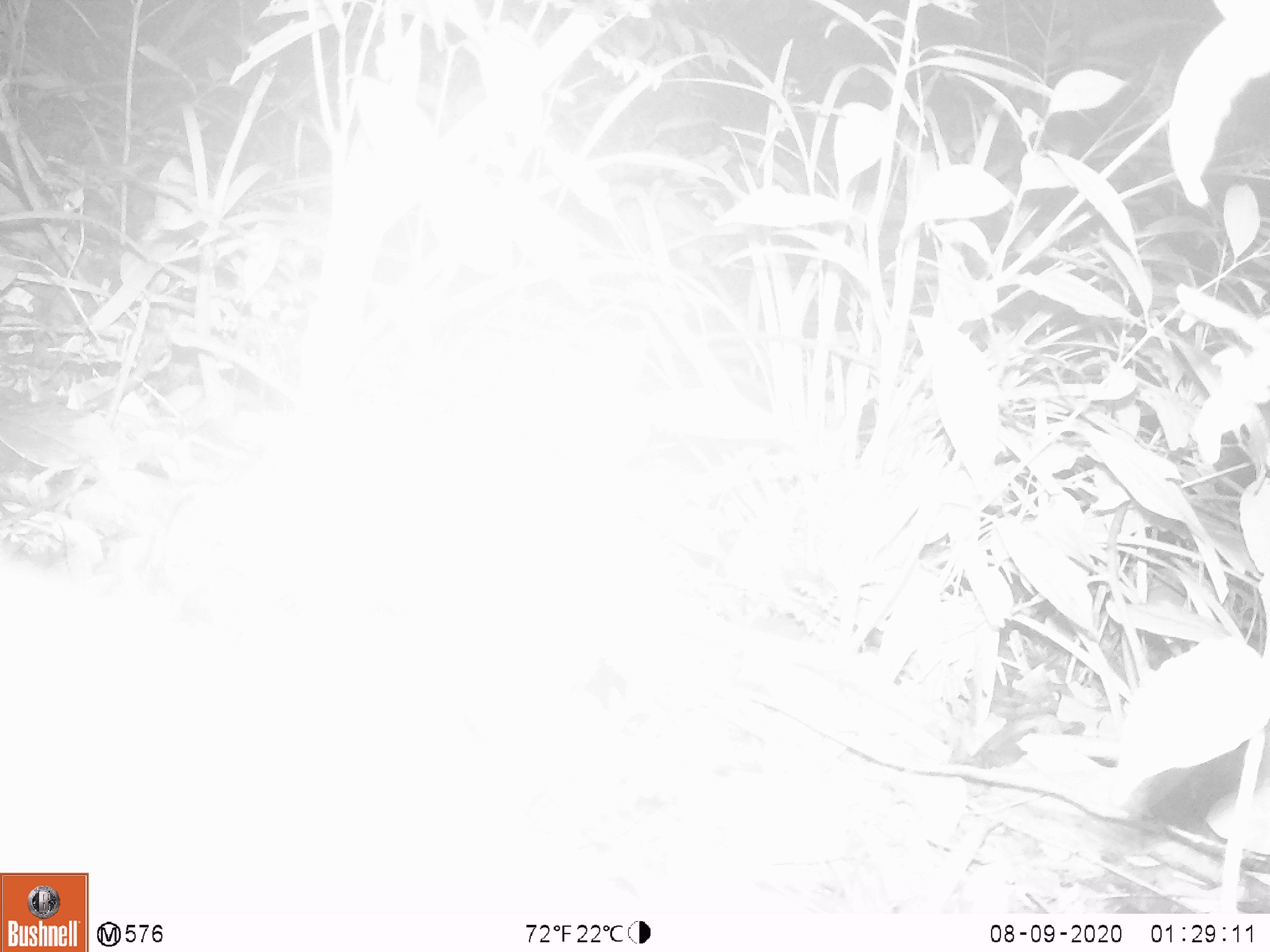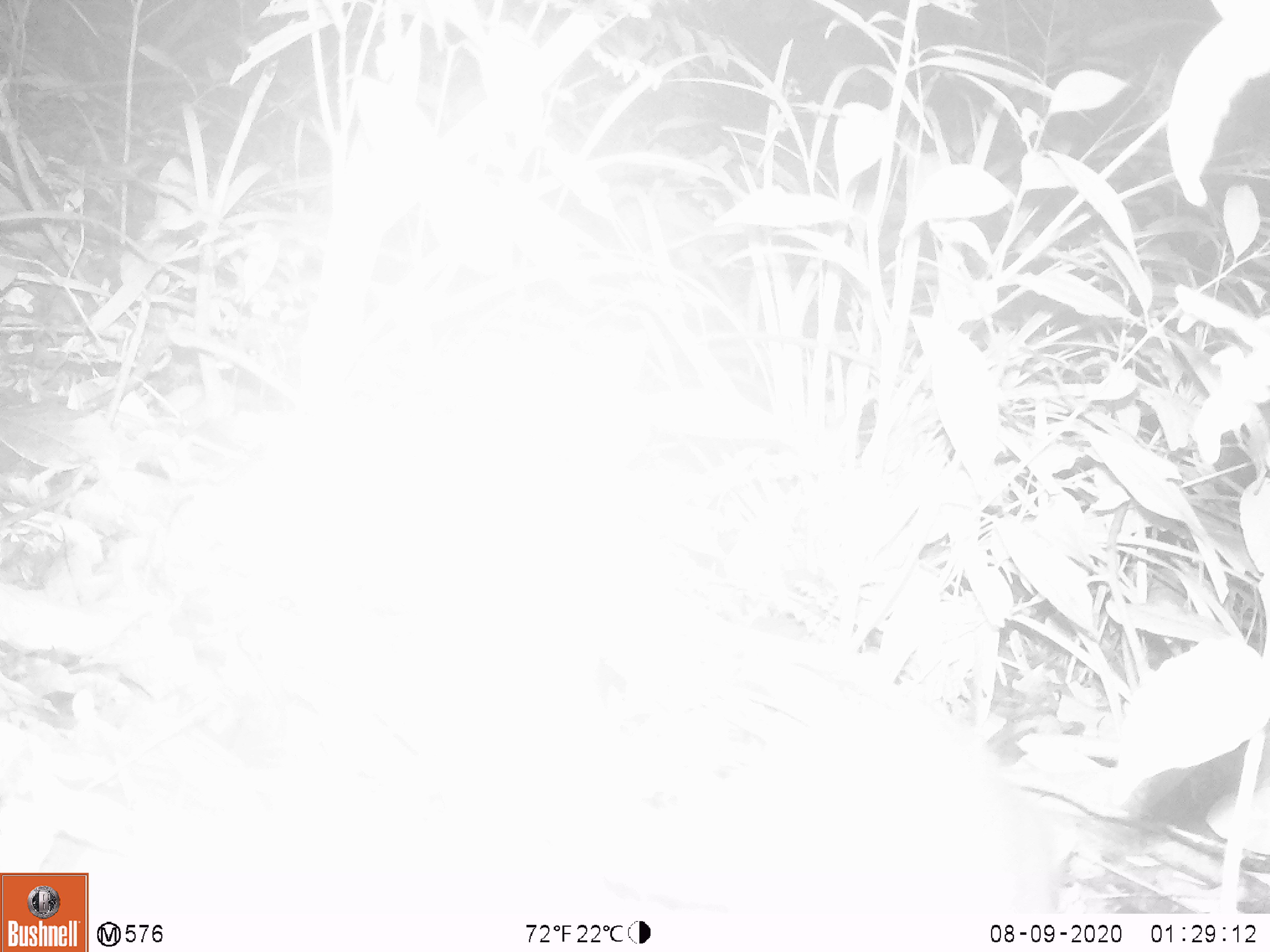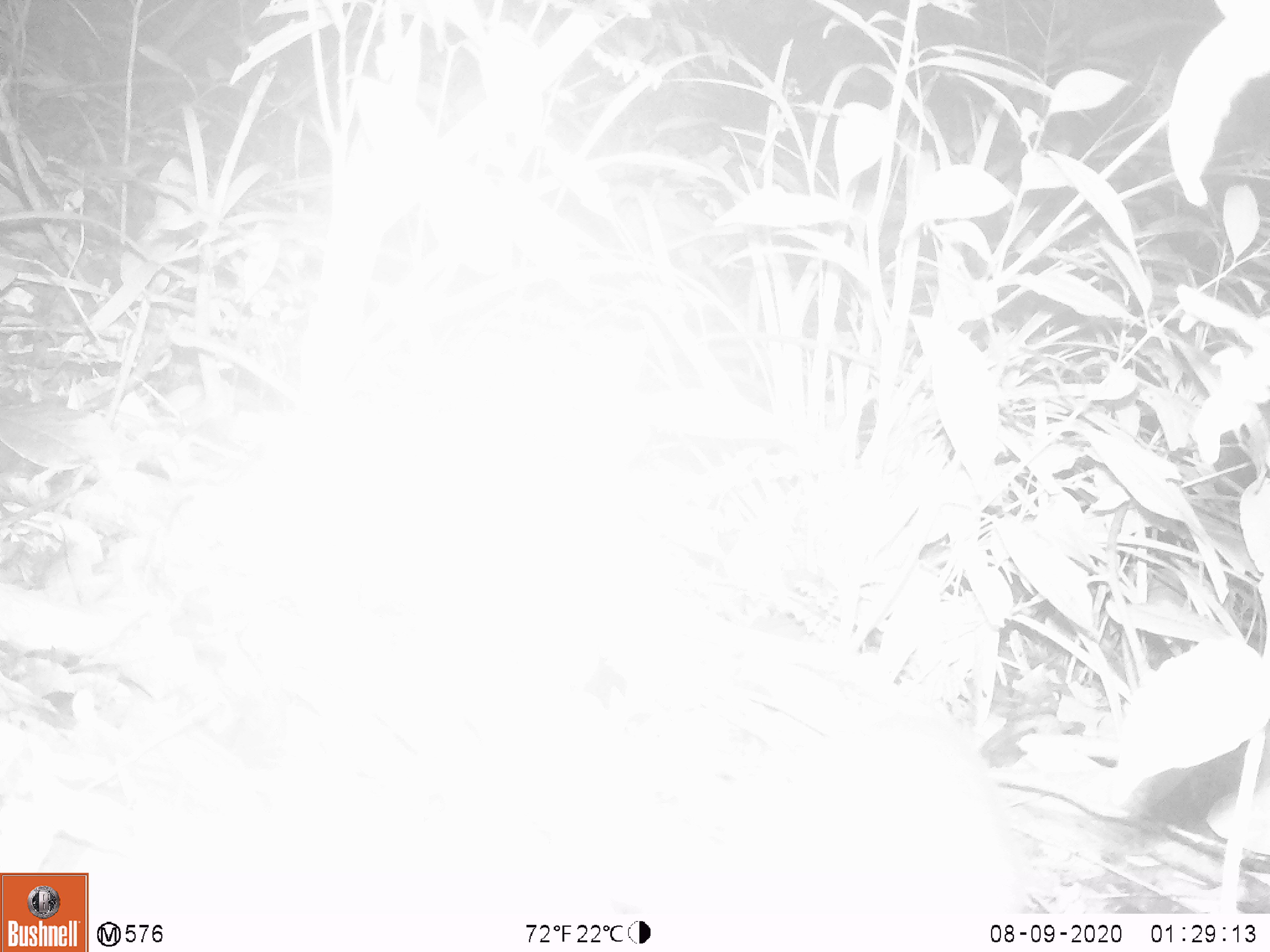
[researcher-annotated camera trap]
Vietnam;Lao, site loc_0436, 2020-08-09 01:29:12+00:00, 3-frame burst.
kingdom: Animalia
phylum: Chordata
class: Mammalia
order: Rodentia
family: Muridae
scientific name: Muridae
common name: old-world mice and rats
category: unidentified murid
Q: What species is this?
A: Unidentified murid (old-world mice and rats) (Muridae).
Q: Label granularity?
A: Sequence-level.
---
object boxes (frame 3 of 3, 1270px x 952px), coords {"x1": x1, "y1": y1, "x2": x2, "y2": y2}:
unidentified murid: {"x1": 712, "y1": 718, "x2": 1023, "y2": 913}